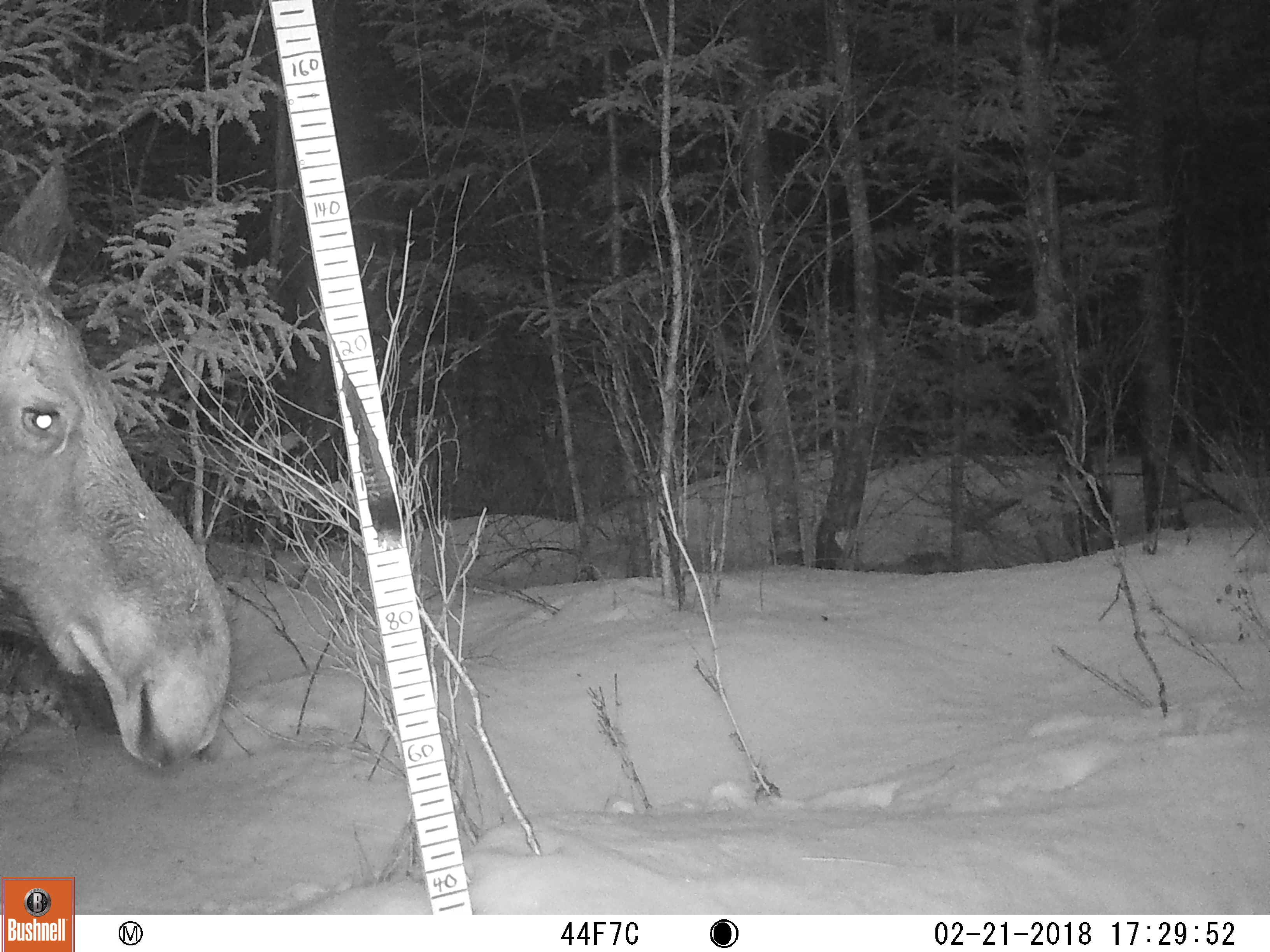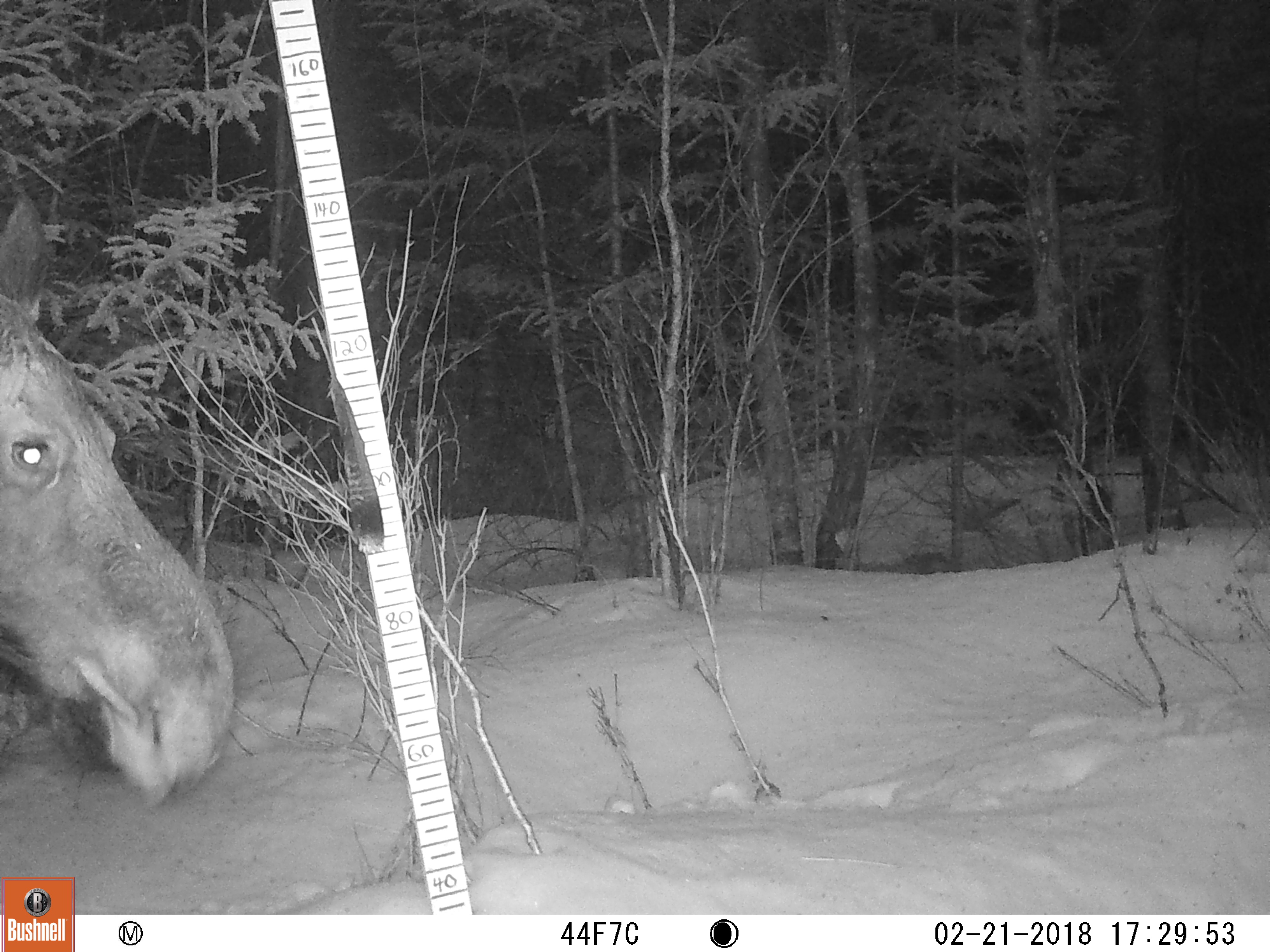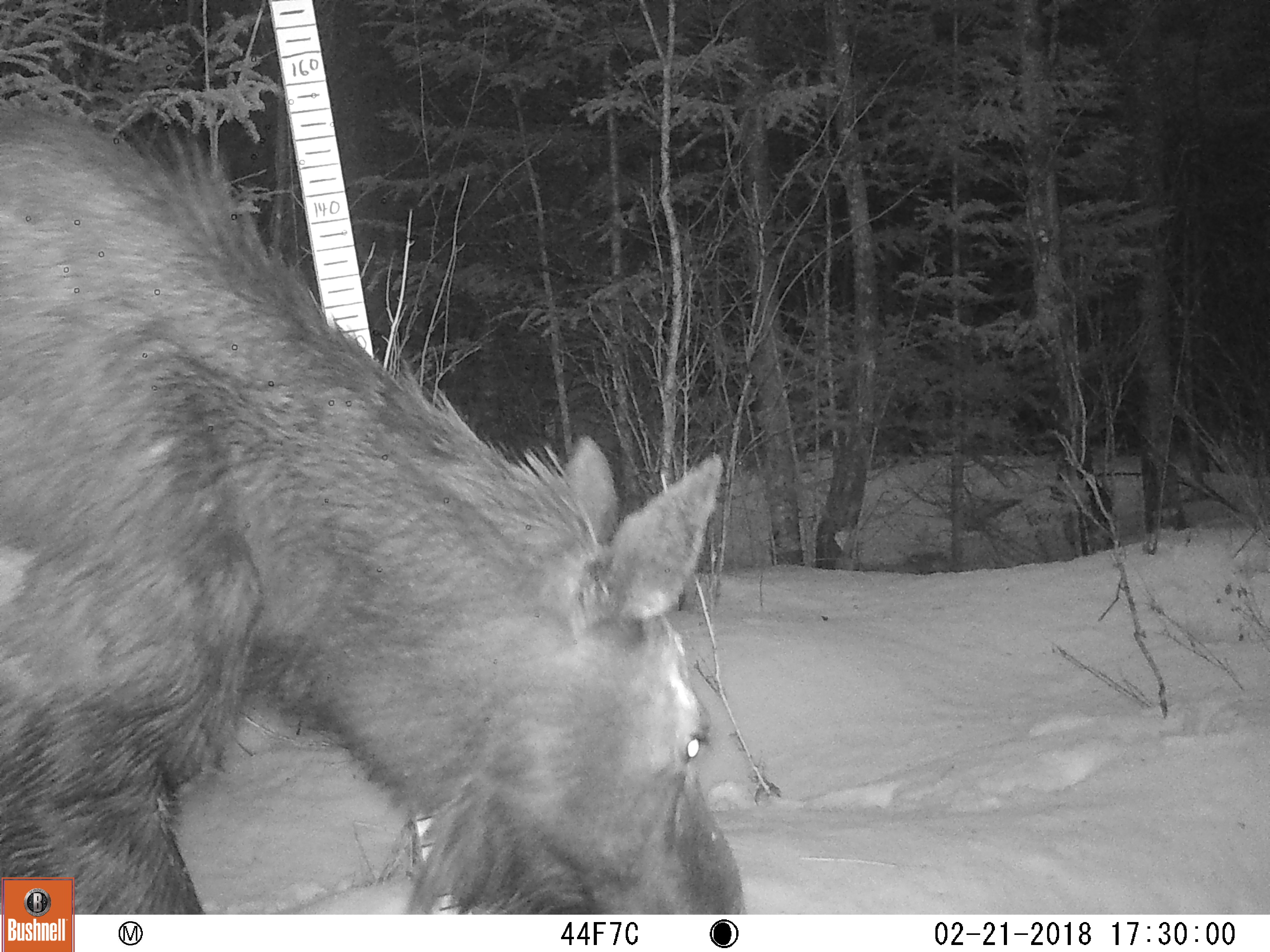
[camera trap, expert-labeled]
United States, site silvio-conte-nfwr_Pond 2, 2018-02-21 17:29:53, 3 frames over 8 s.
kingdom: Animalia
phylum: Chordata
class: Mammalia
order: Artiodactyla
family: Cervidae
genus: Alces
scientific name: Alces alces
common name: moose